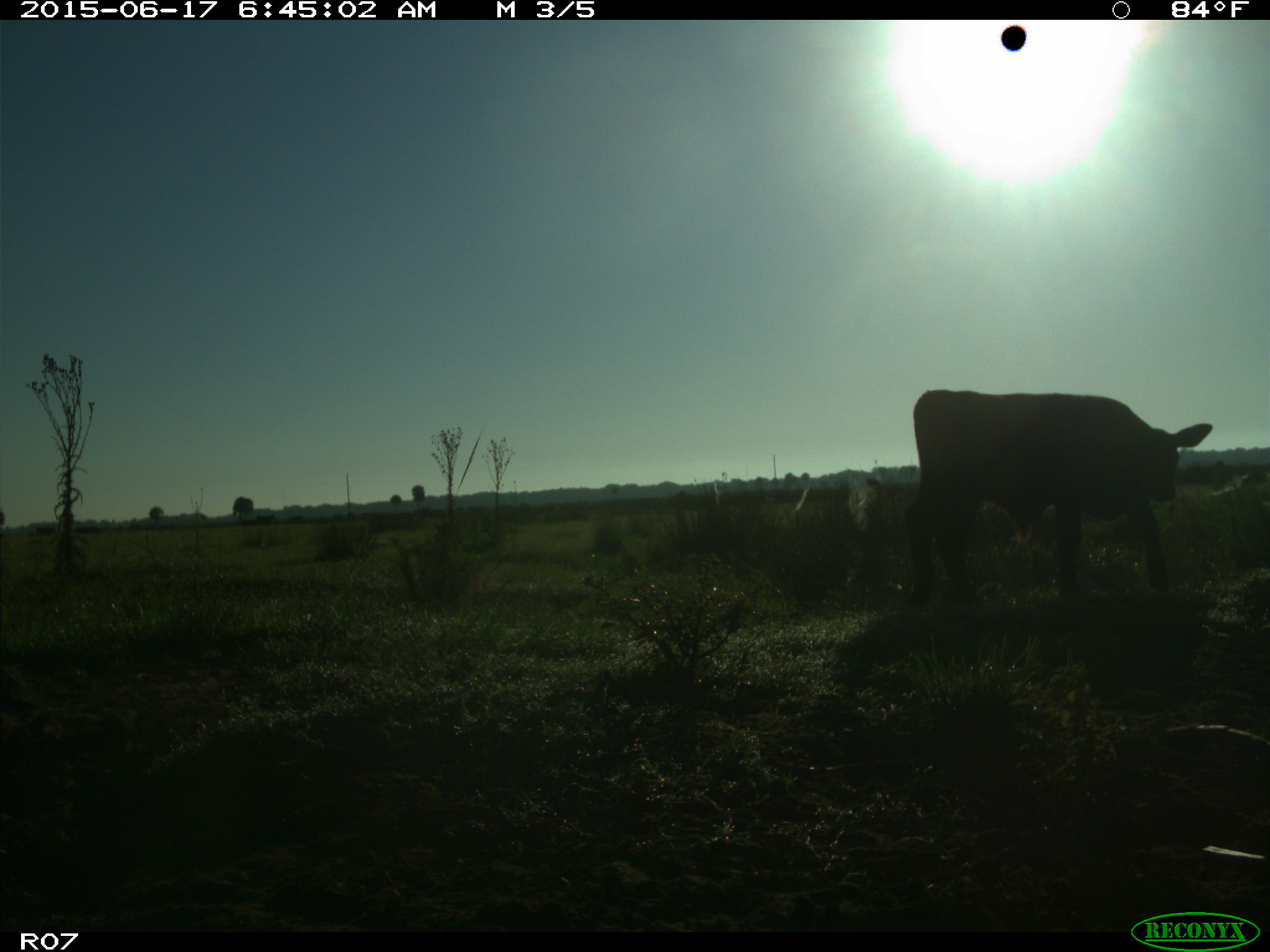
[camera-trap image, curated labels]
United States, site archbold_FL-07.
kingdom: Animalia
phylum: Chordata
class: Mammalia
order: Artiodactyla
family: Bovidae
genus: Bos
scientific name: Bos taurus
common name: domestic cow